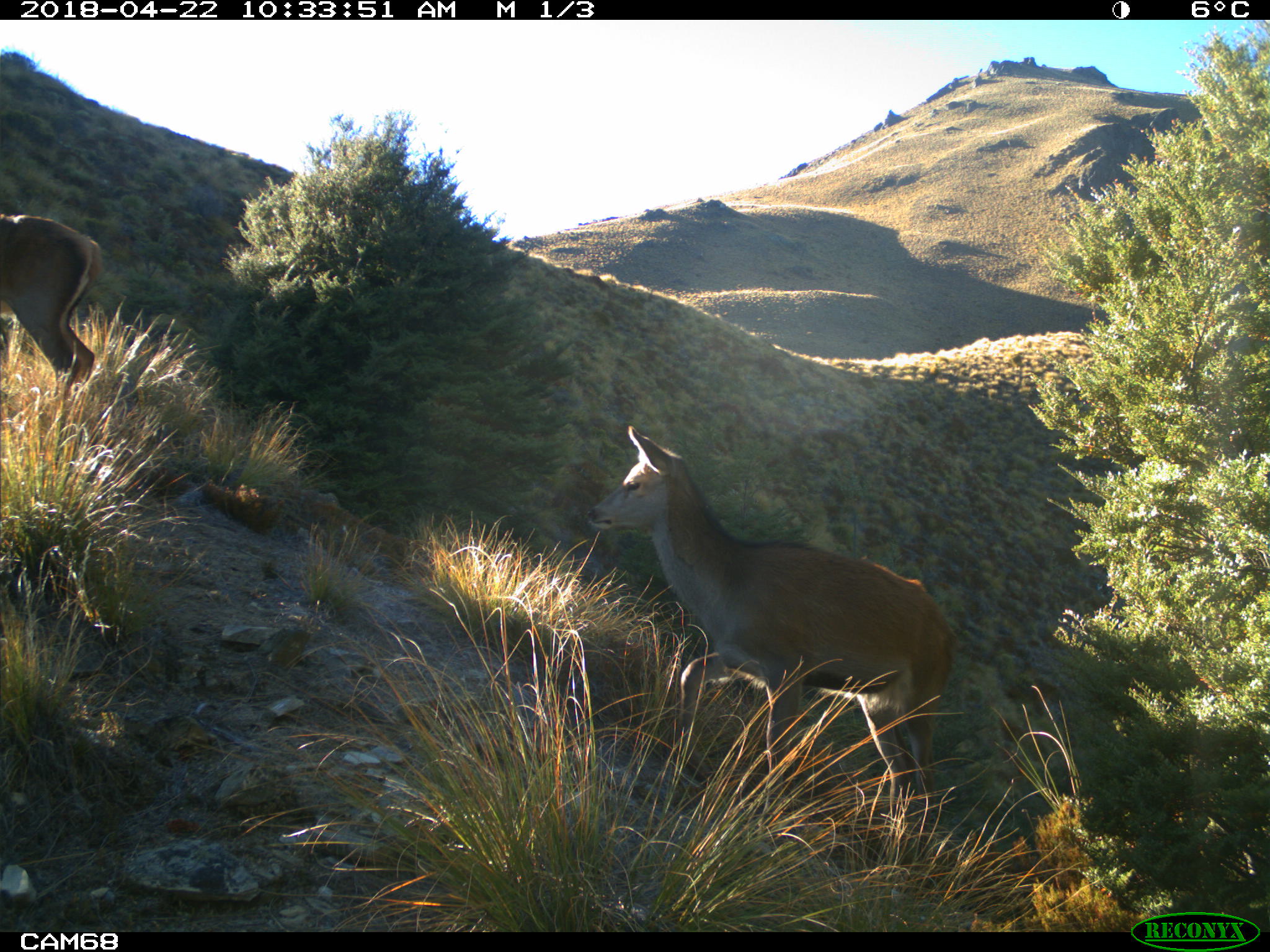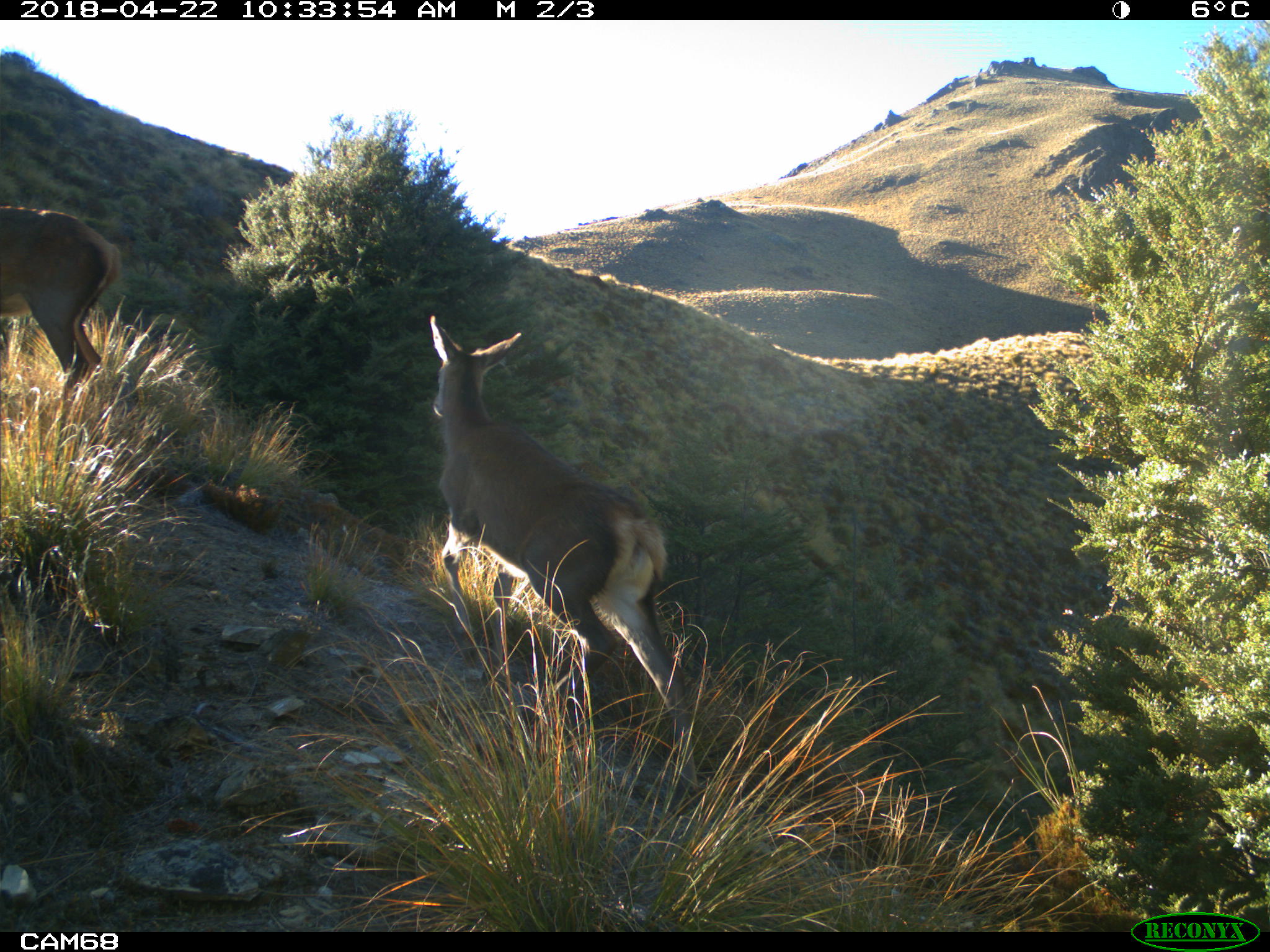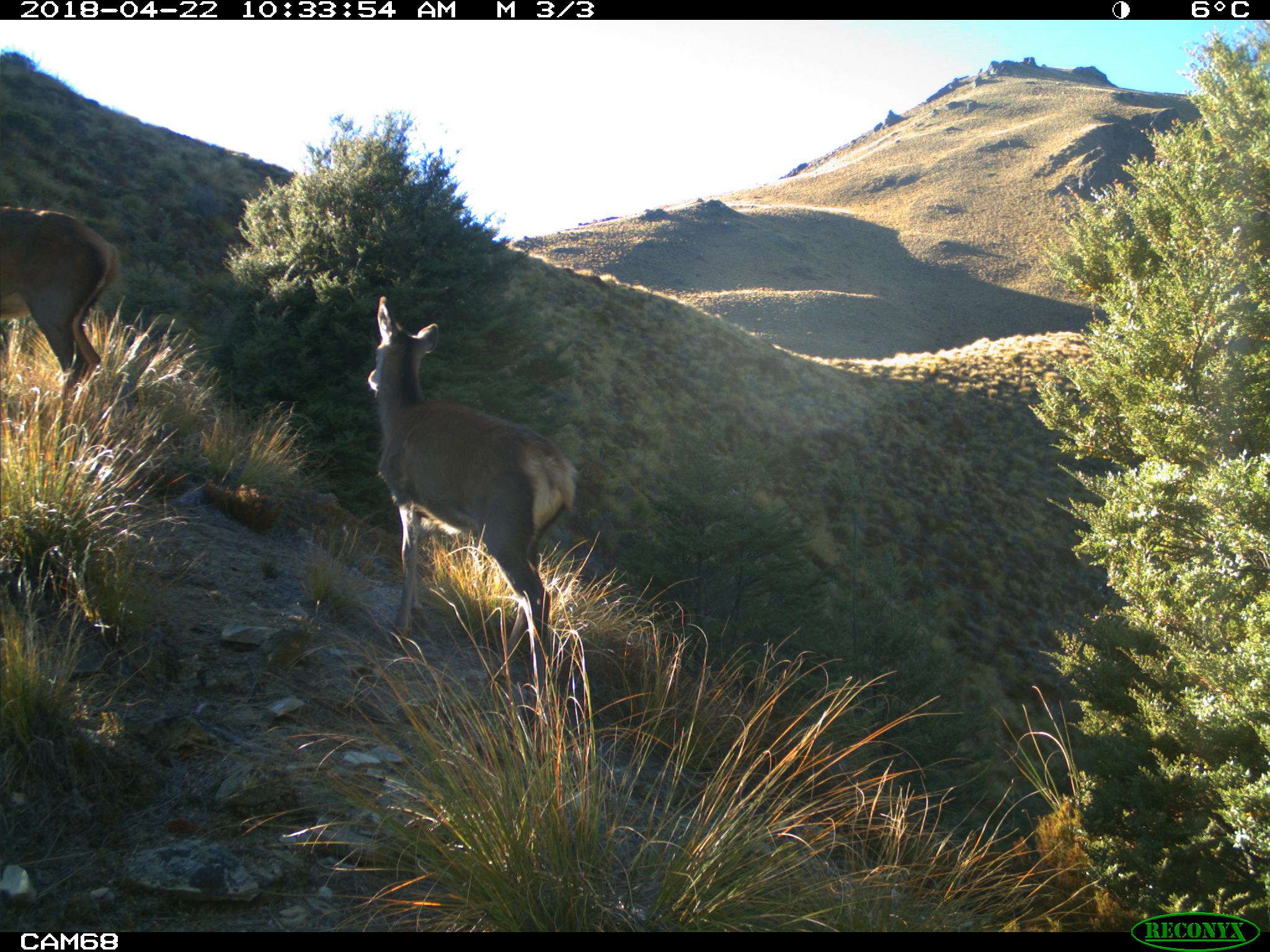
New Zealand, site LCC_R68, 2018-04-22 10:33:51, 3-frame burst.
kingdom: Animalia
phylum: Chordata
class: Mammalia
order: Artiodactyla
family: Cervidae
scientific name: Cervidae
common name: deer